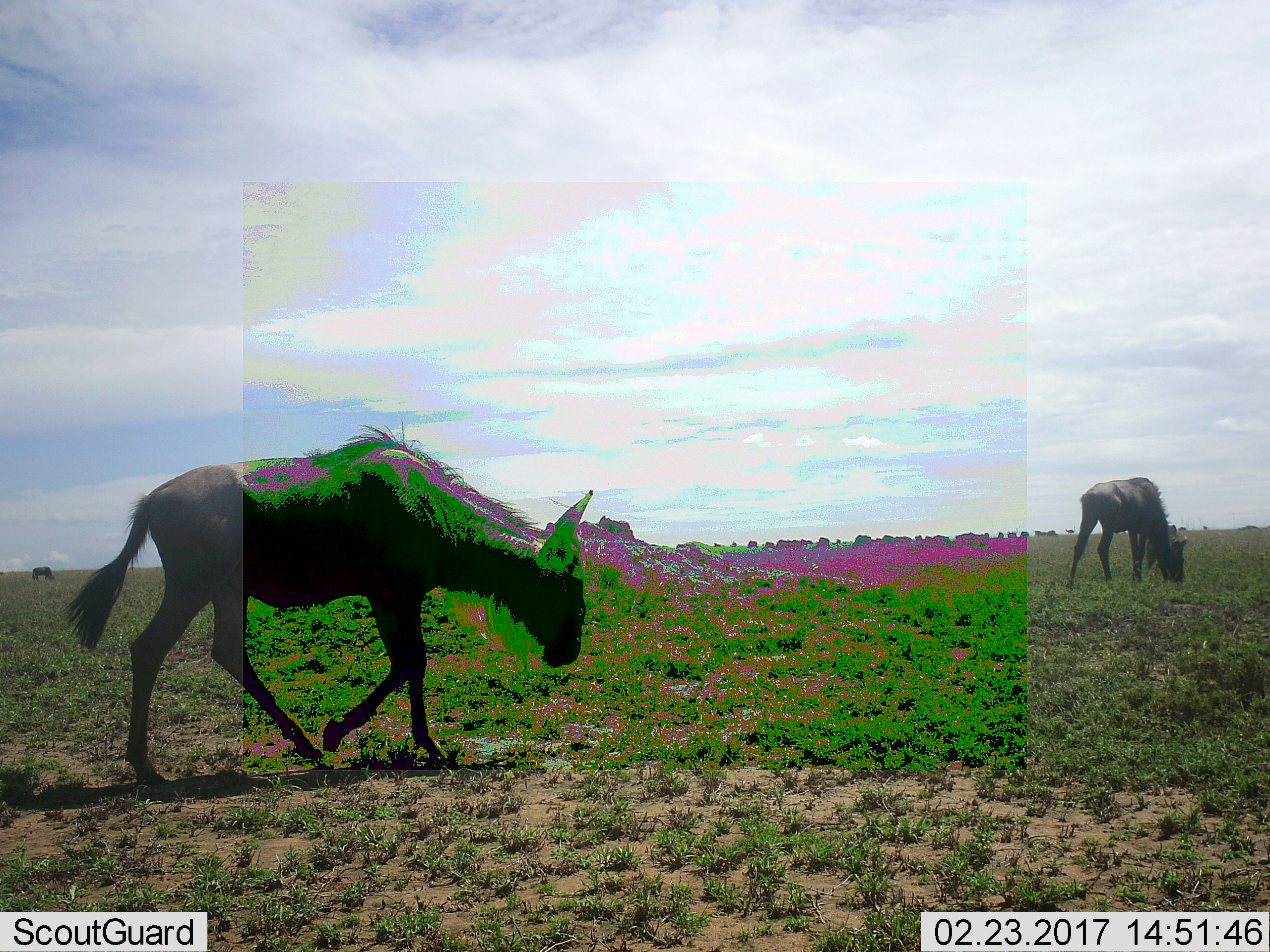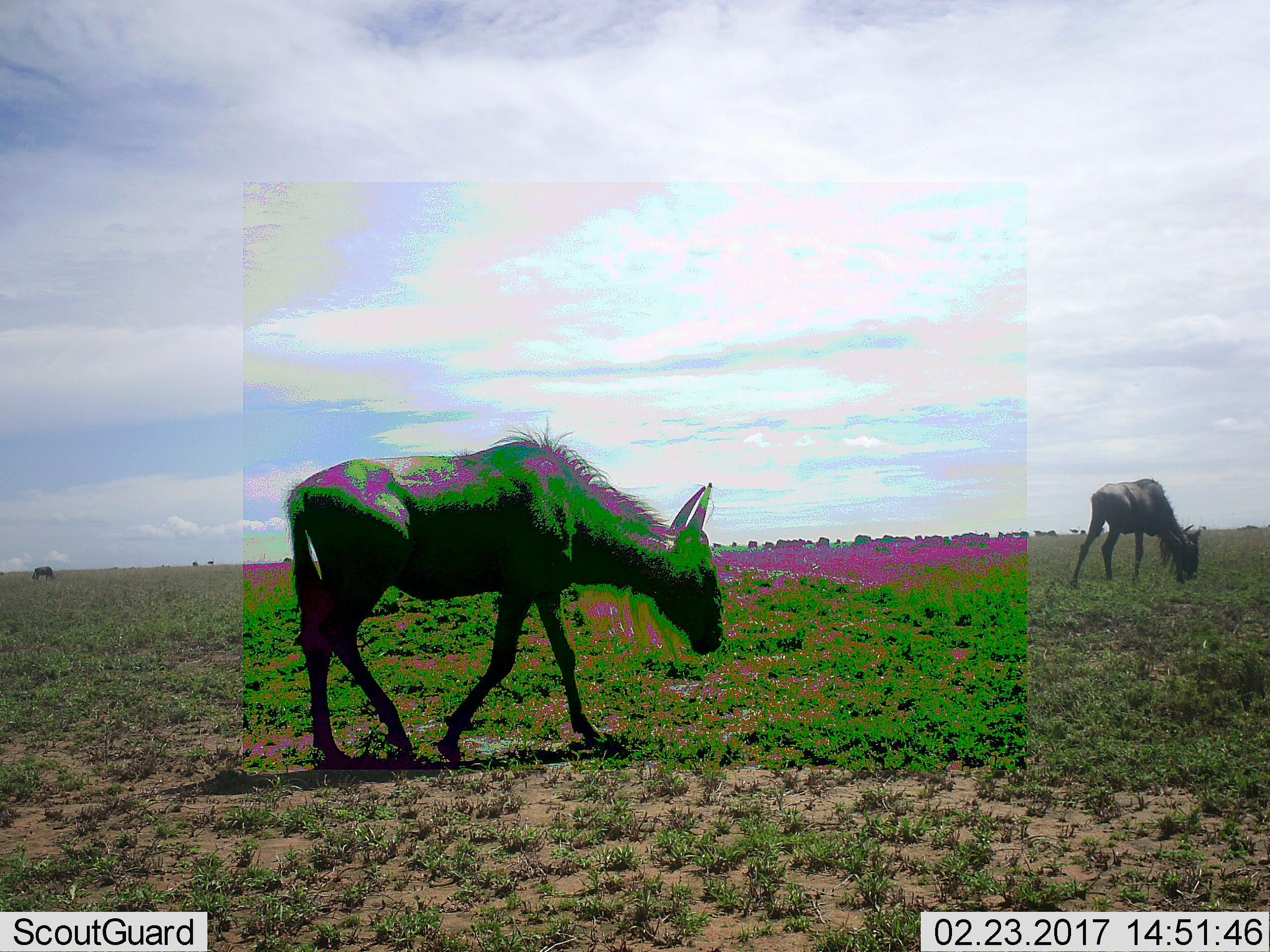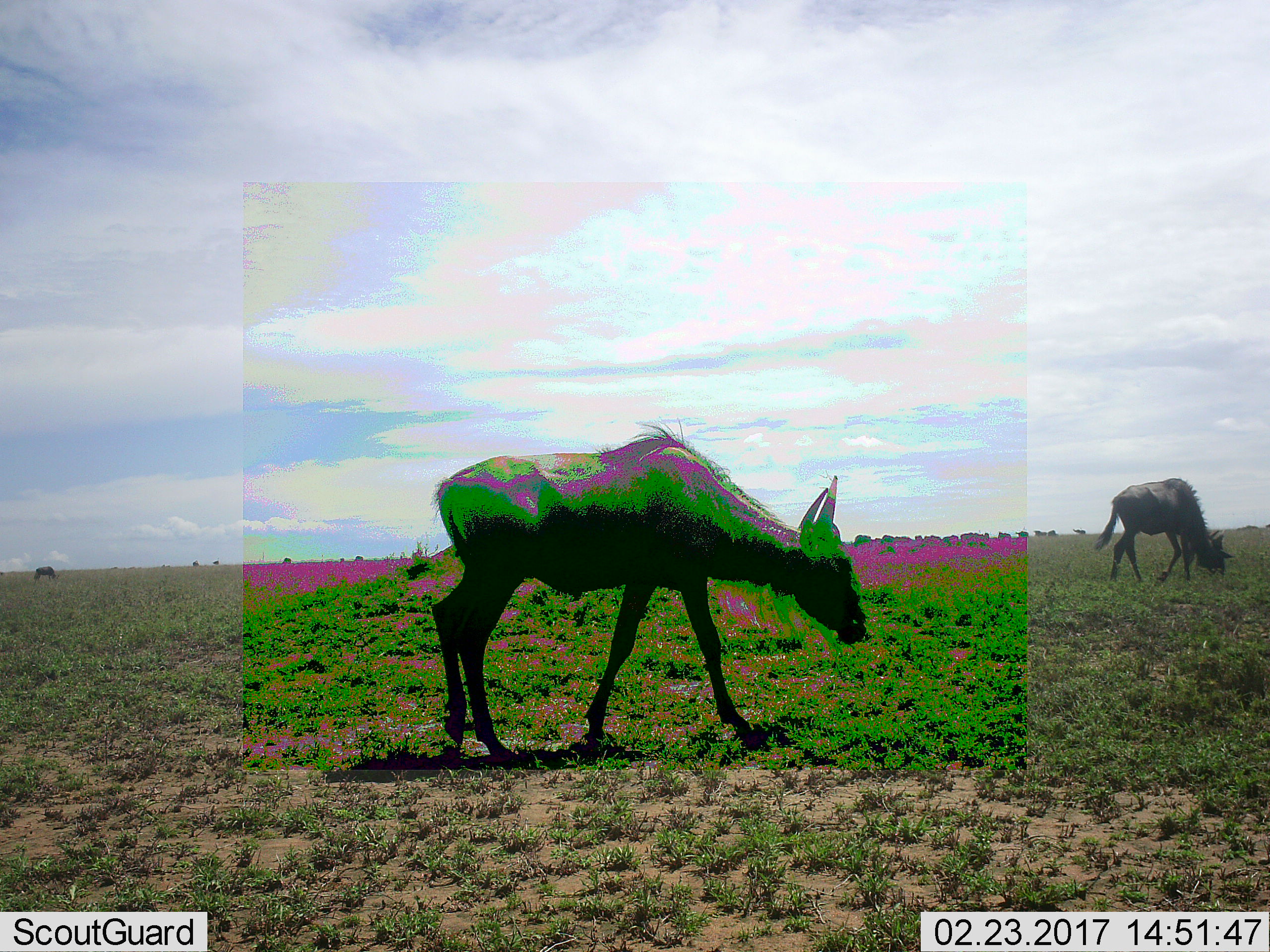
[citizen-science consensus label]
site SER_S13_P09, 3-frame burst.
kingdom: Animalia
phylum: Chordata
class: Mammalia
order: Artiodactyla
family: Bovidae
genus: Connochaetes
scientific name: Connochaetes taurinus taurinus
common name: blue wildebeest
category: wildebeestblue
Wildebeestblue (blue wildebeest) (Connochaetes taurinus taurinus), count 3. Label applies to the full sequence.